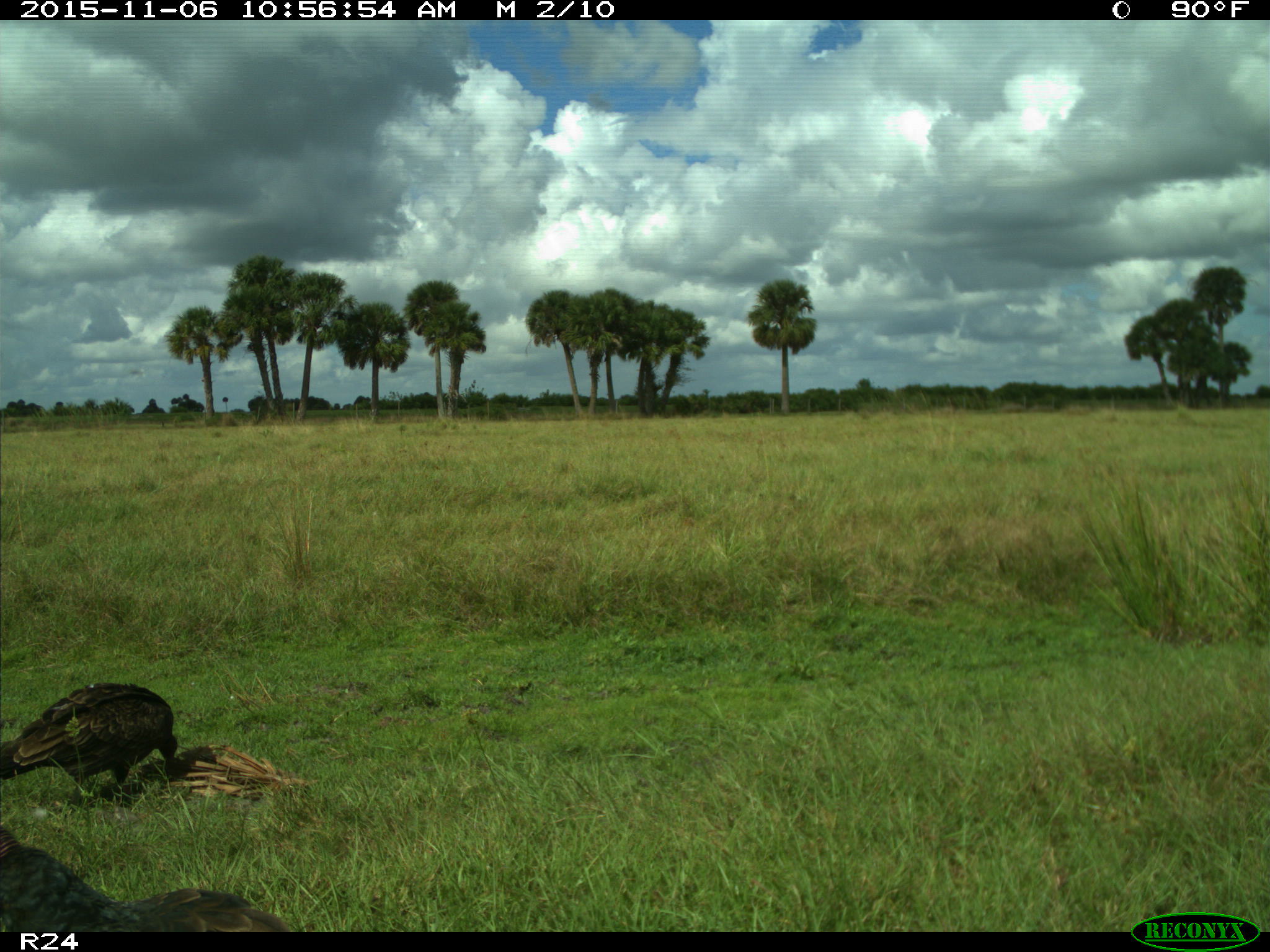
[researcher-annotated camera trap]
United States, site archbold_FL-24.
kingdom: Animalia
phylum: Chordata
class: Aves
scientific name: Aves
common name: birds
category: unidentified bird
Unidentified bird (birds) (Aves).